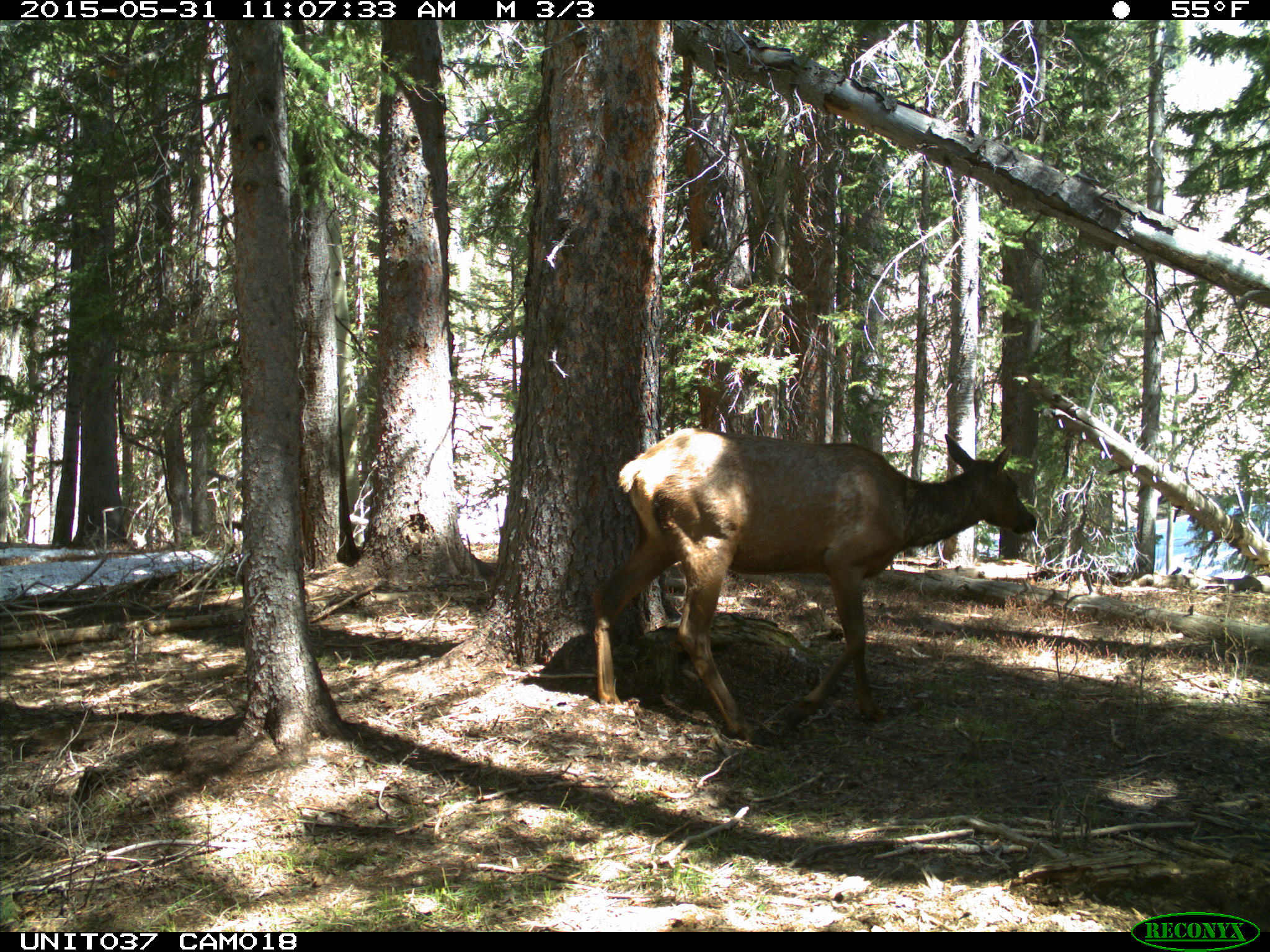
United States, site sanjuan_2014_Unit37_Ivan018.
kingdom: Animalia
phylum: Chordata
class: Mammalia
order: Artiodactyla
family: Cervidae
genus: Cervus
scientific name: Cervus elaphus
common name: red deer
Cervus elaphus (red deer).